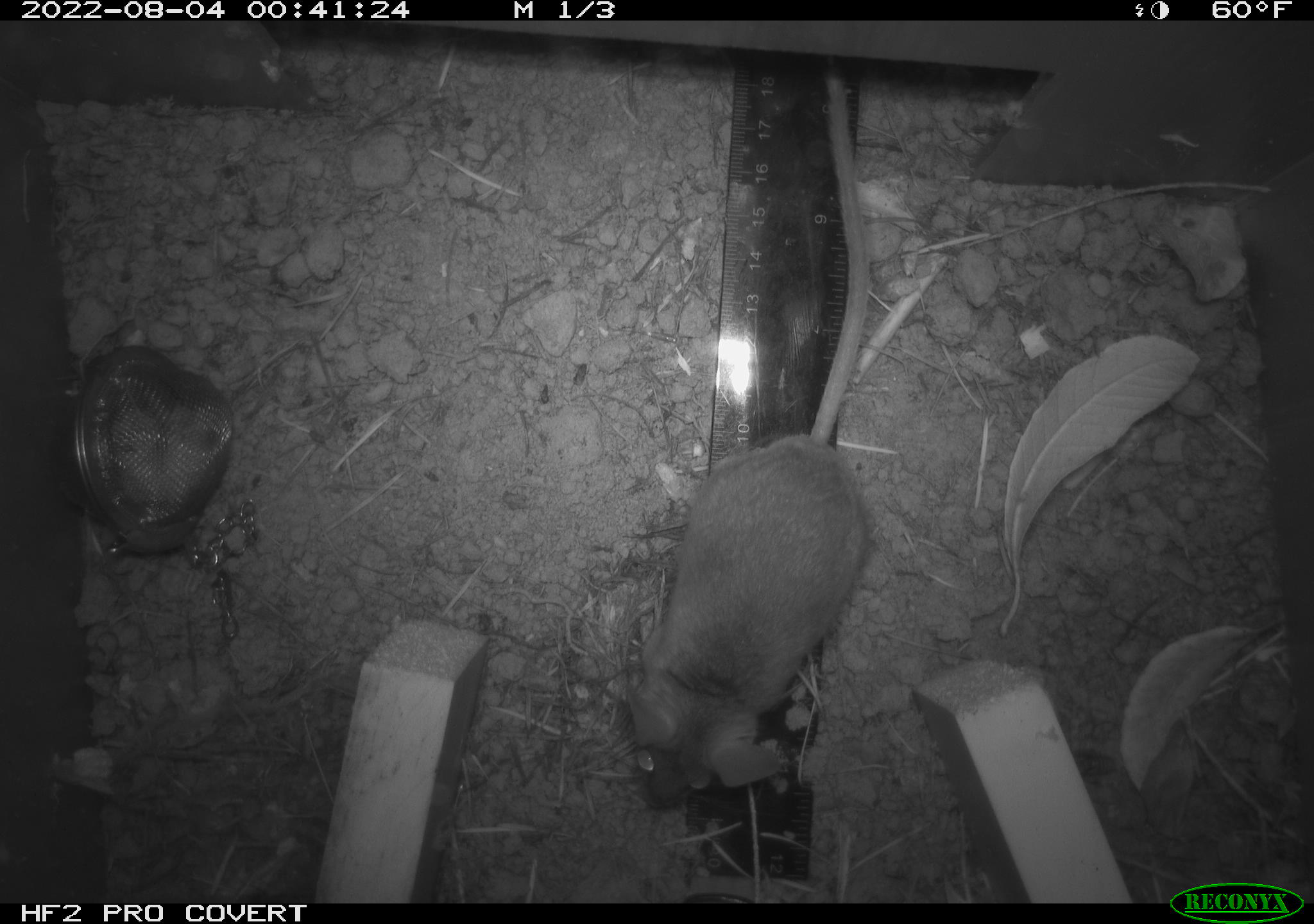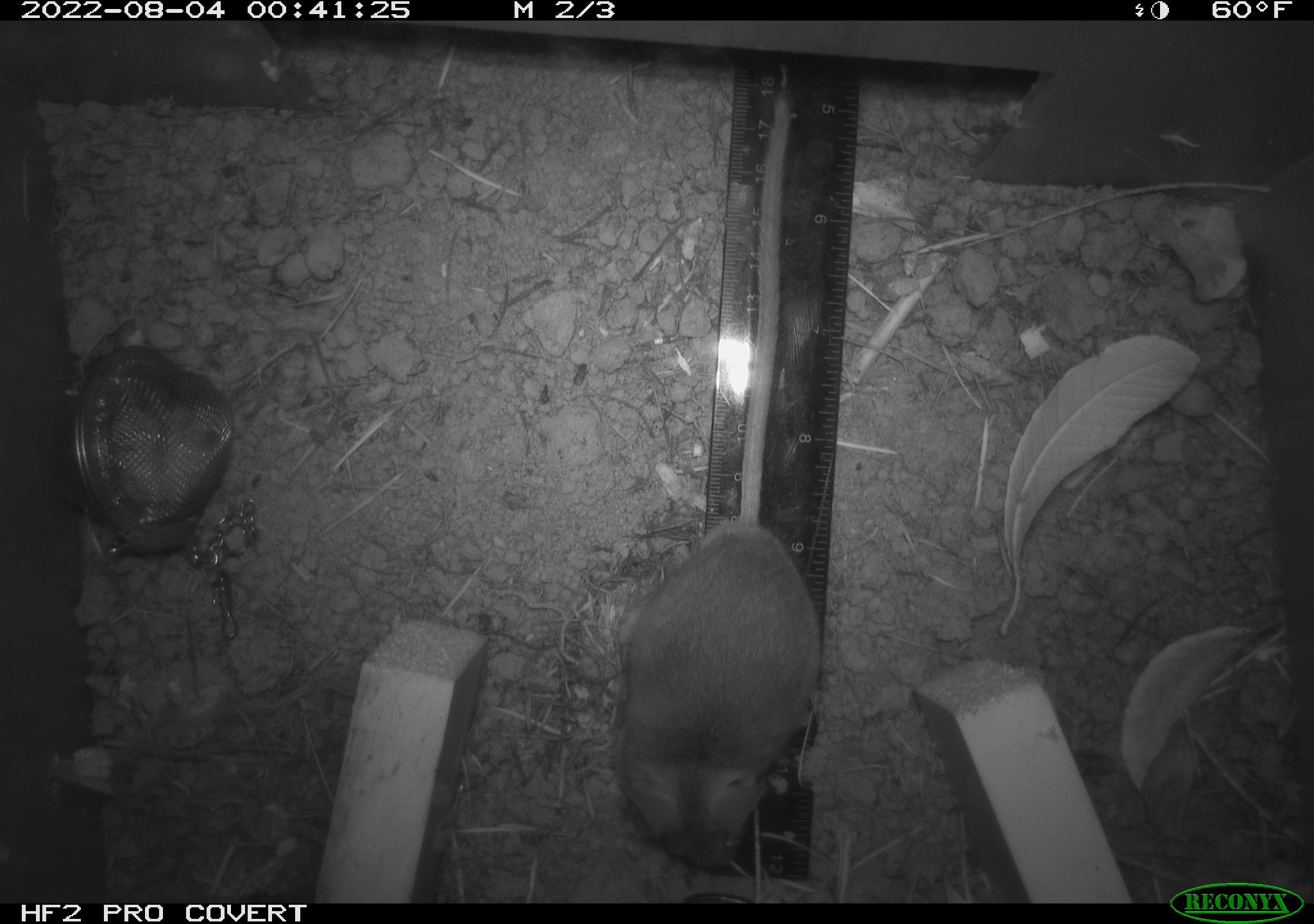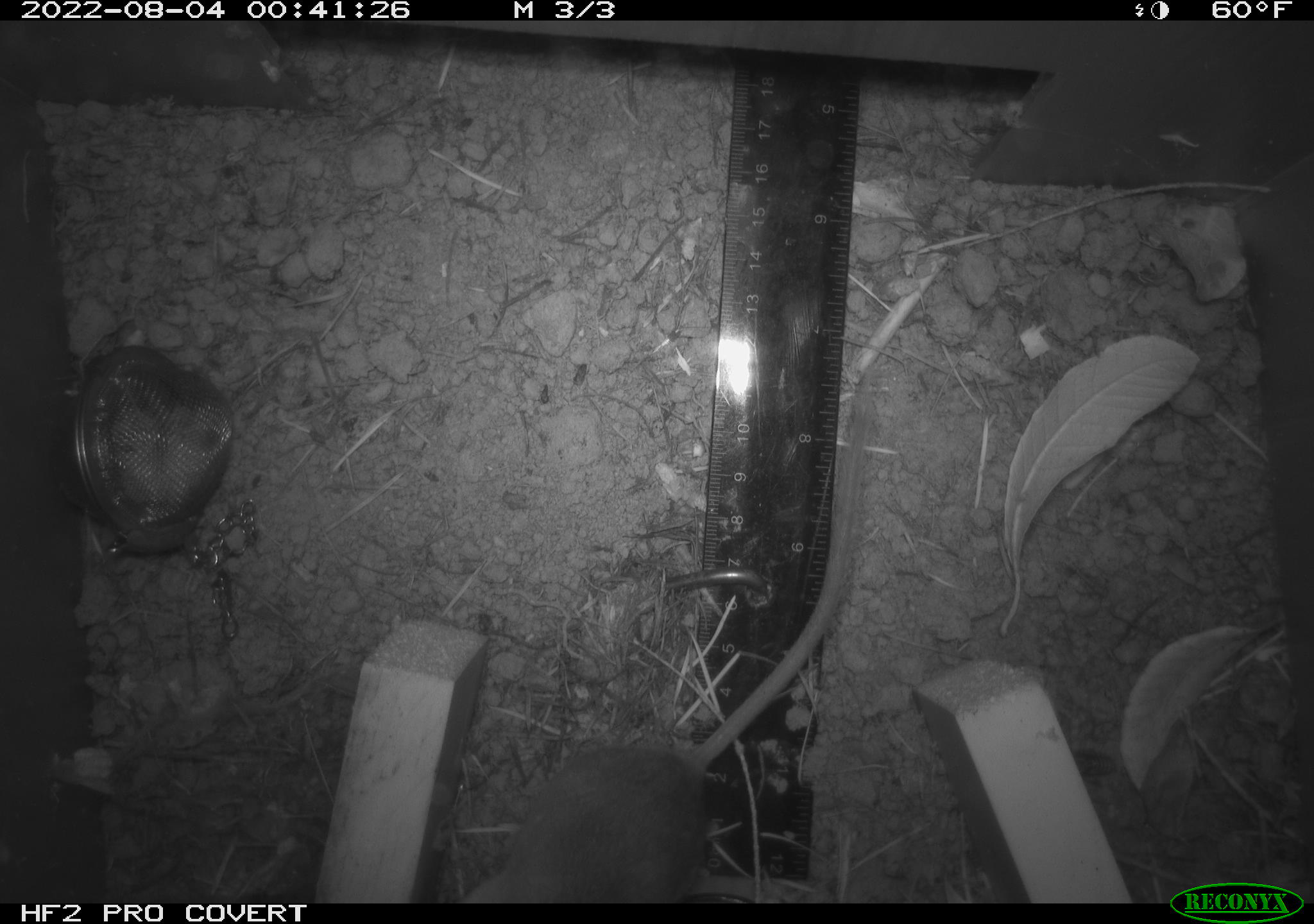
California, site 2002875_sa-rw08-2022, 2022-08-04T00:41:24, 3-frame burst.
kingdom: Animalia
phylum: Chordata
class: Mammalia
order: Rodentia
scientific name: Rodentia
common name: mouse species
Mouse species (Rodentia).